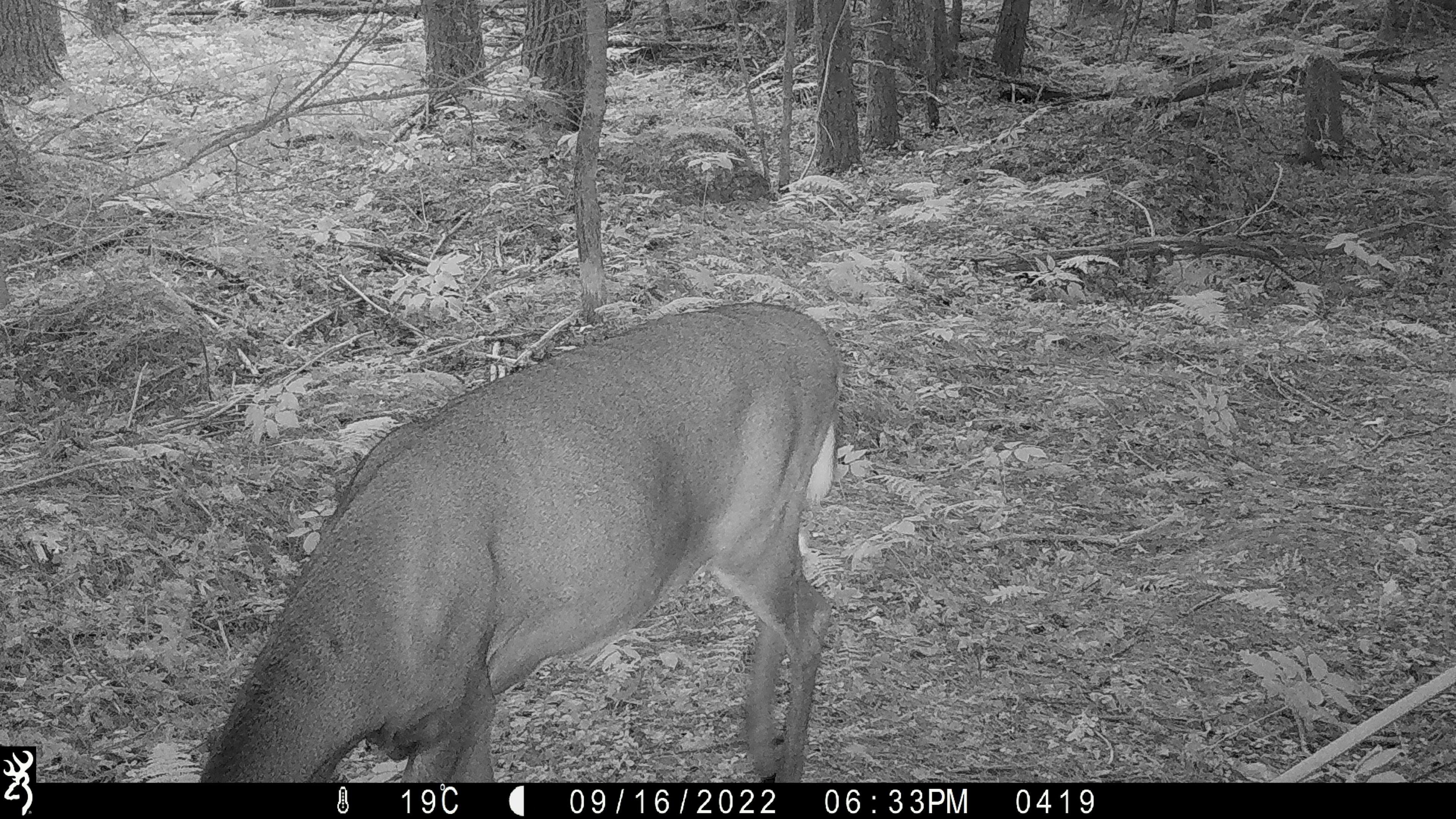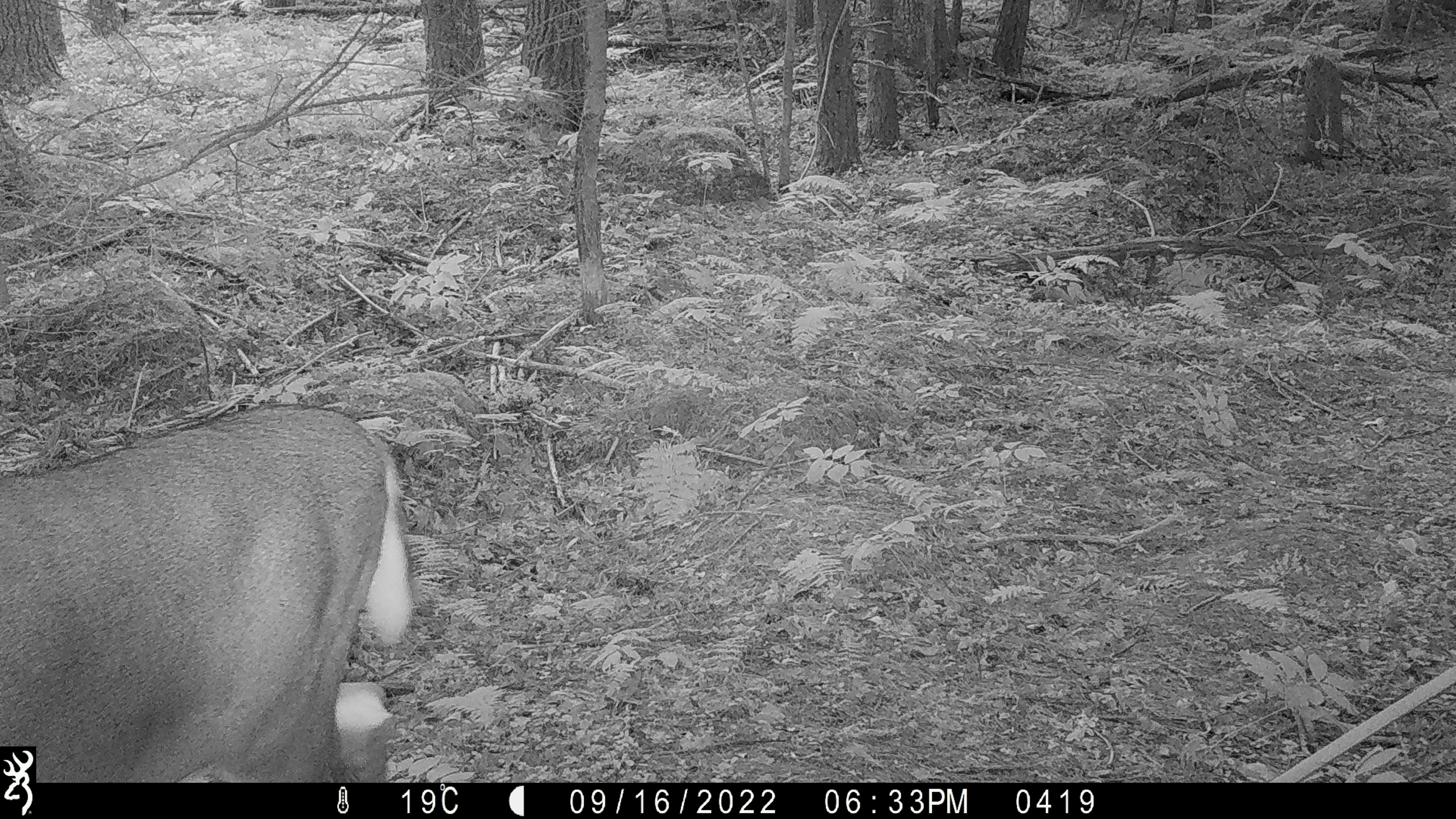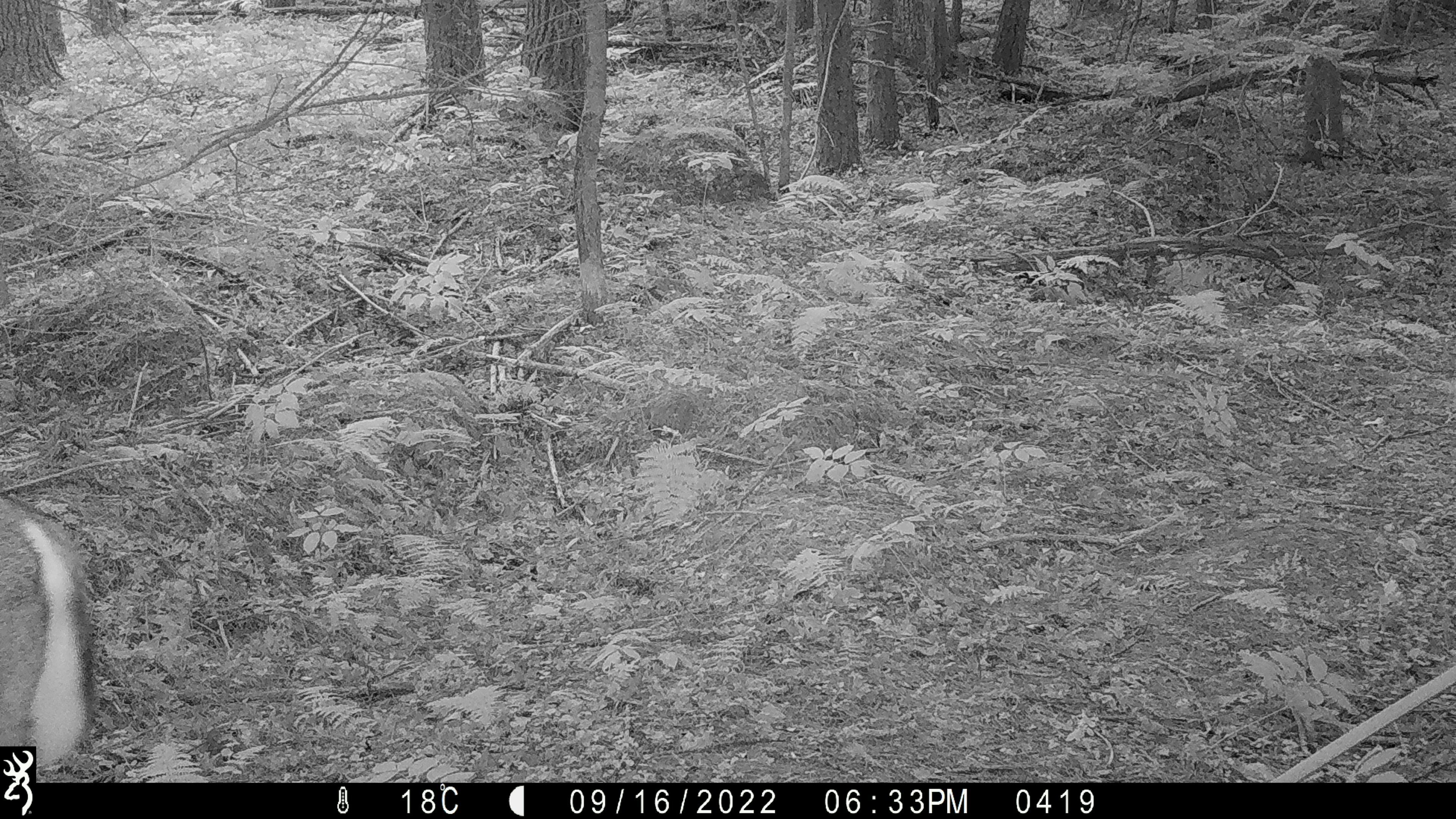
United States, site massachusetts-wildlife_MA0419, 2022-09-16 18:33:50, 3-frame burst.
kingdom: Animalia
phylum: Chordata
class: Mammalia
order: Artiodactyla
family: Cervidae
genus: Odocoileus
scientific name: Odocoileus virginianus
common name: white-tailed deer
White-tailed deer (Odocoileus virginianus).